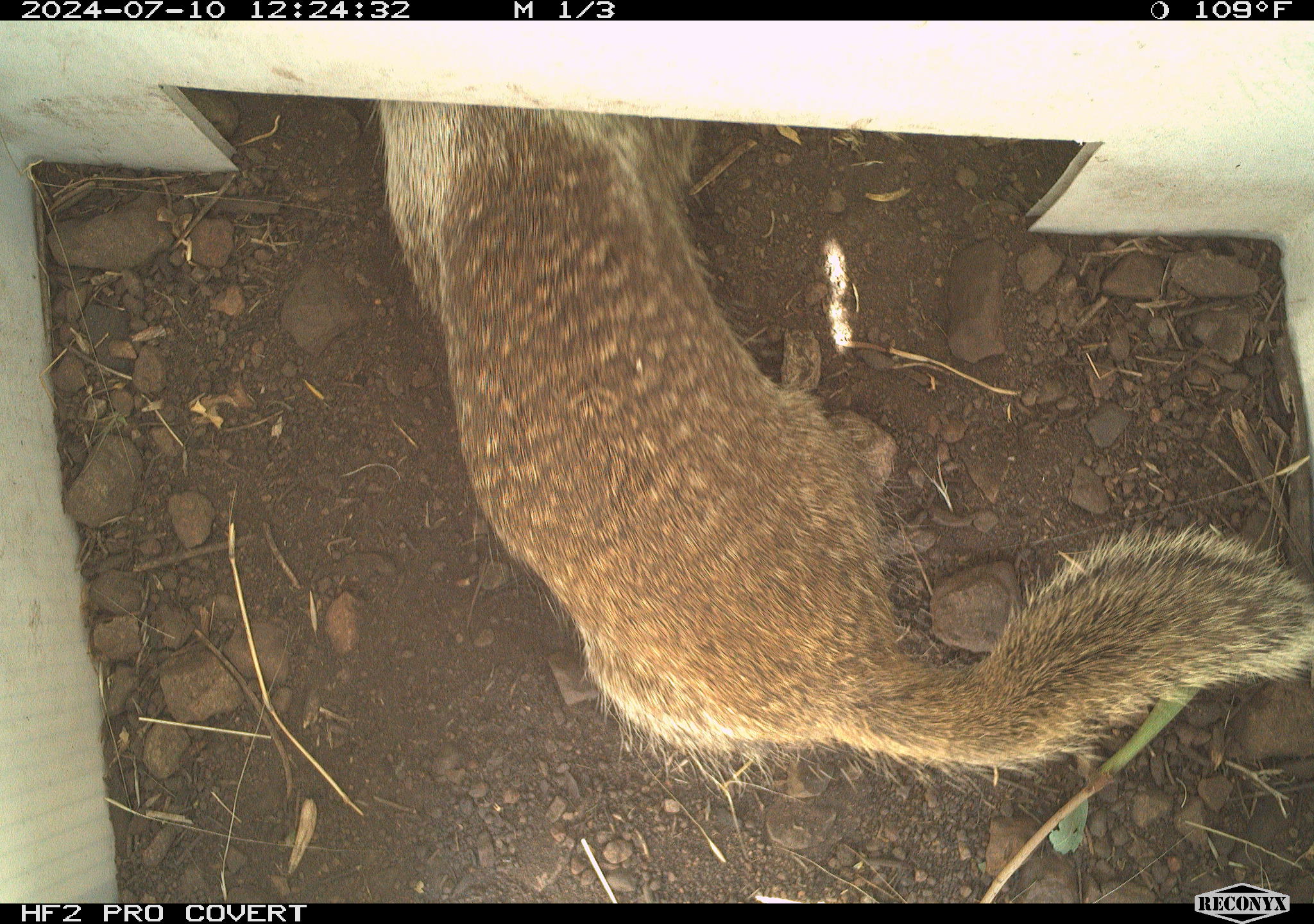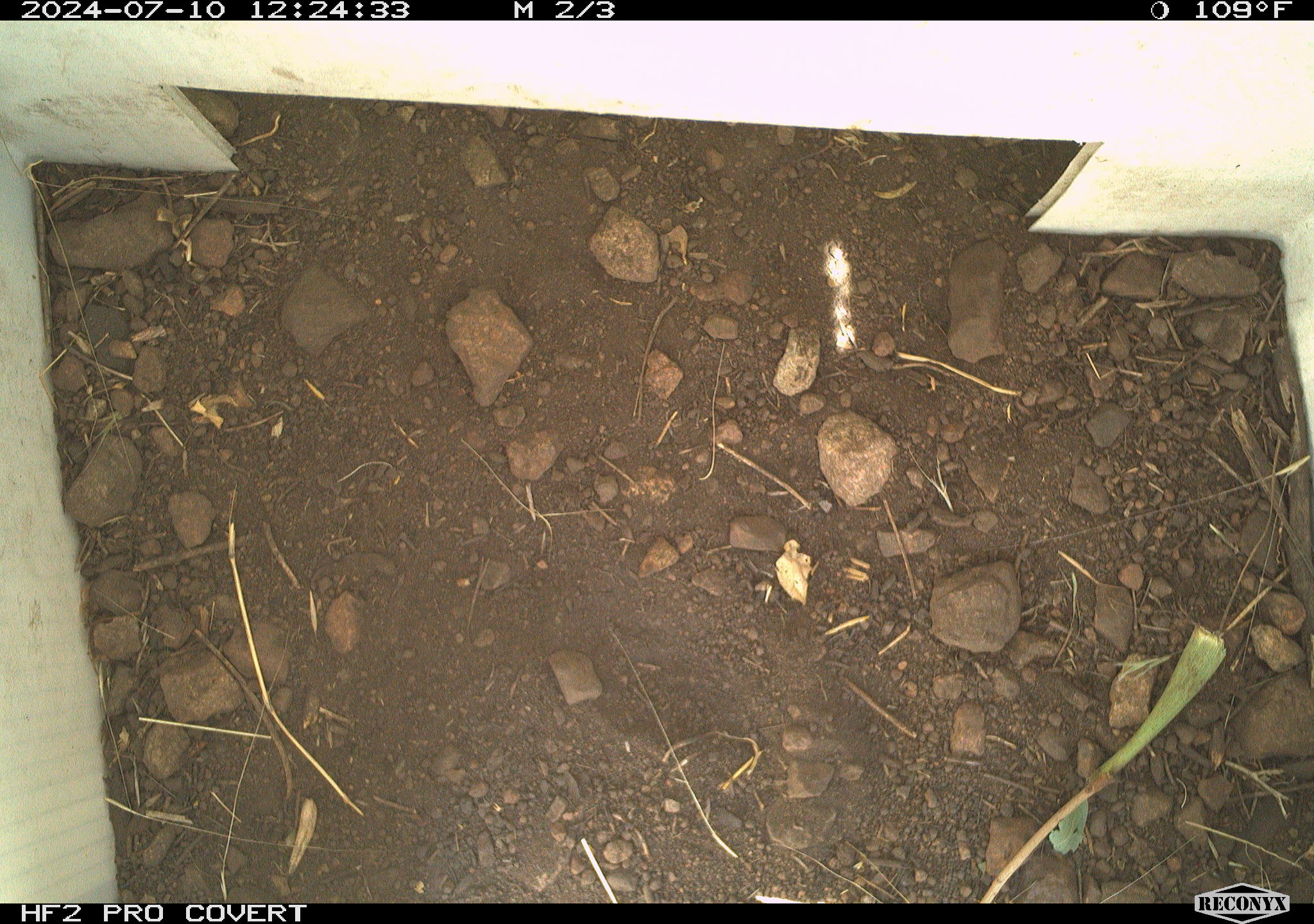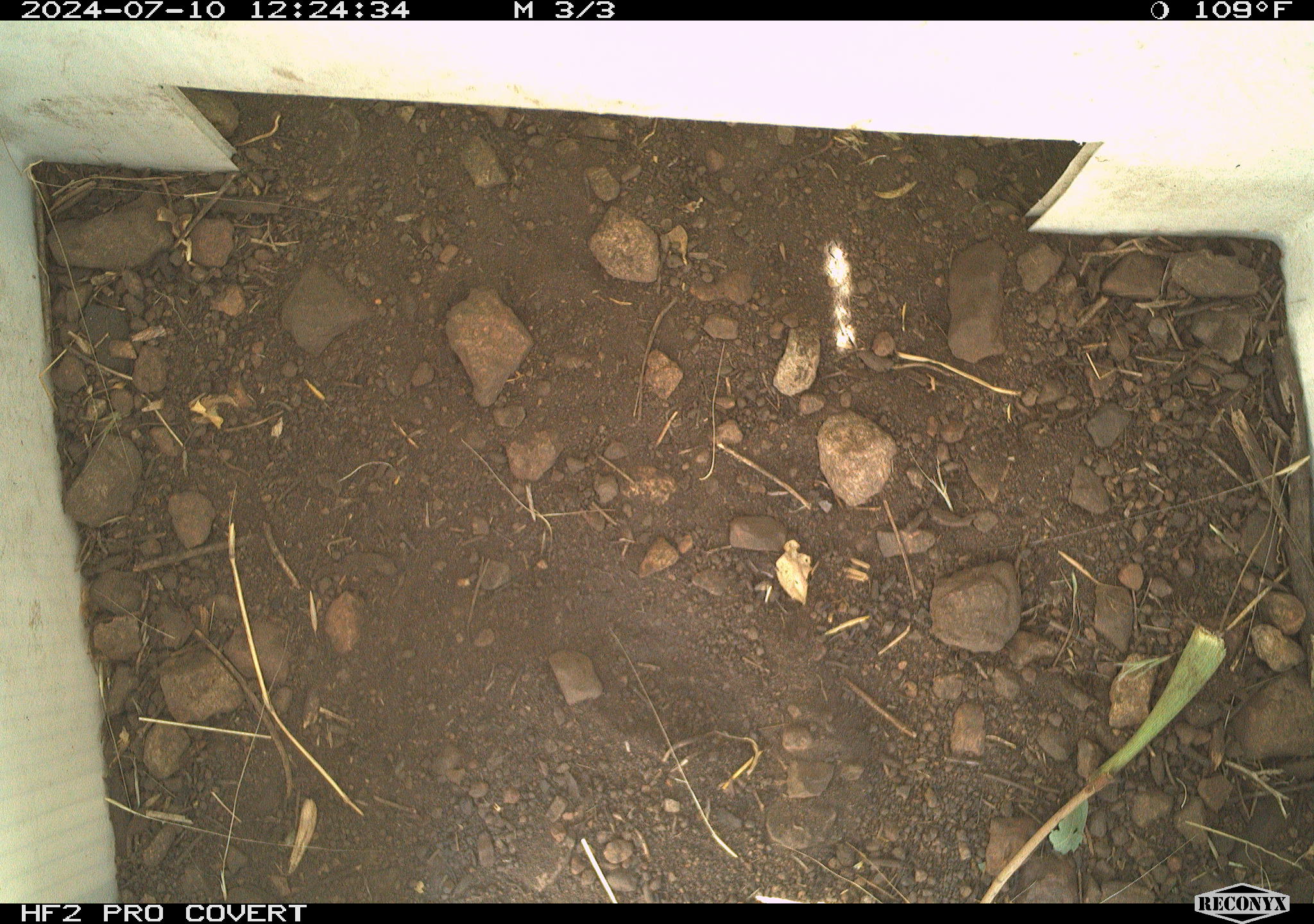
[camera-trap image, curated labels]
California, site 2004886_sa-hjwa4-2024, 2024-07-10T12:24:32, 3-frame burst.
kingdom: Animalia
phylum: Chordata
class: Mammalia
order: Rodentia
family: Sciuridae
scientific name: Sciuridae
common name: squirrels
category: sciuridae family